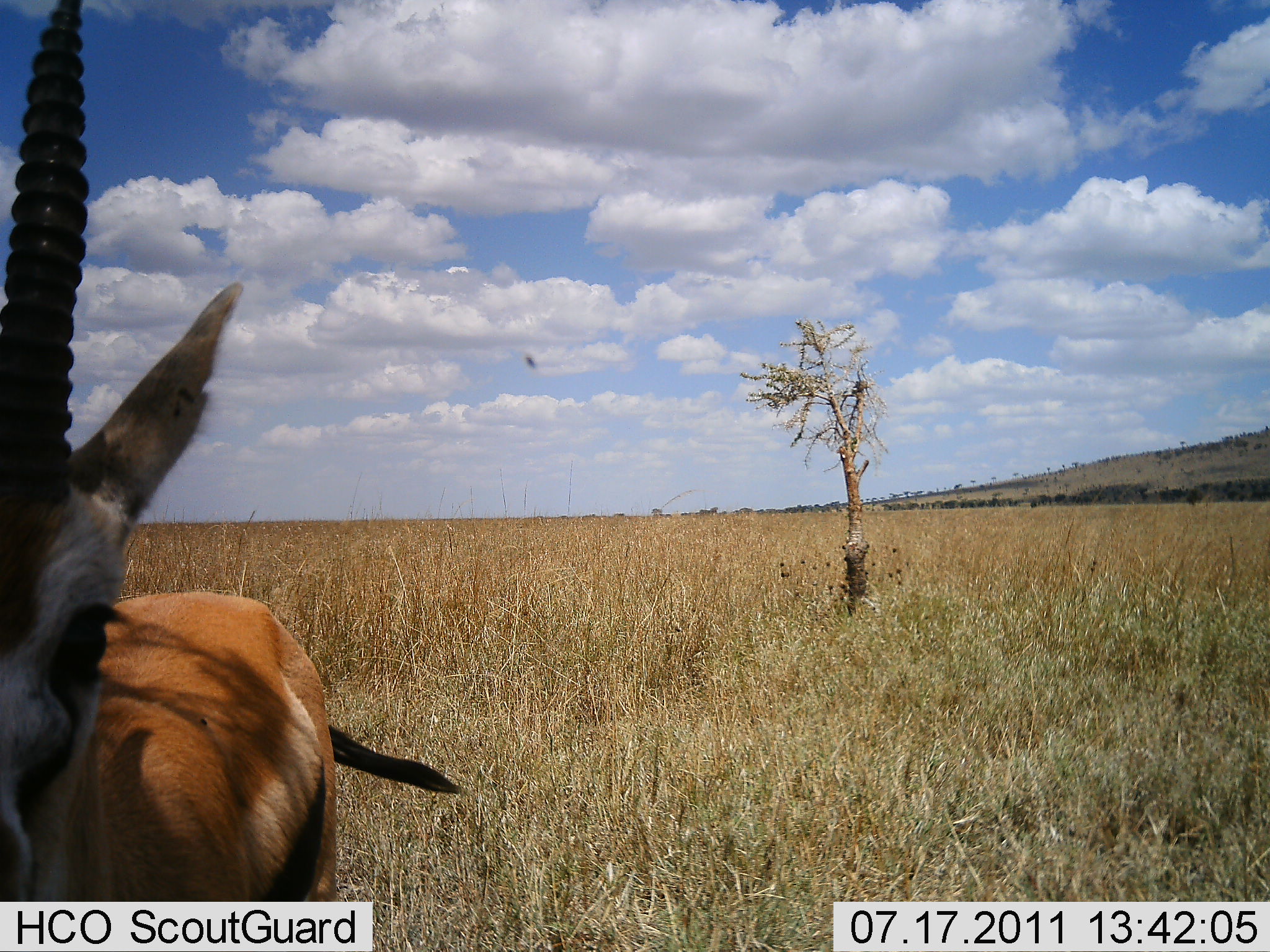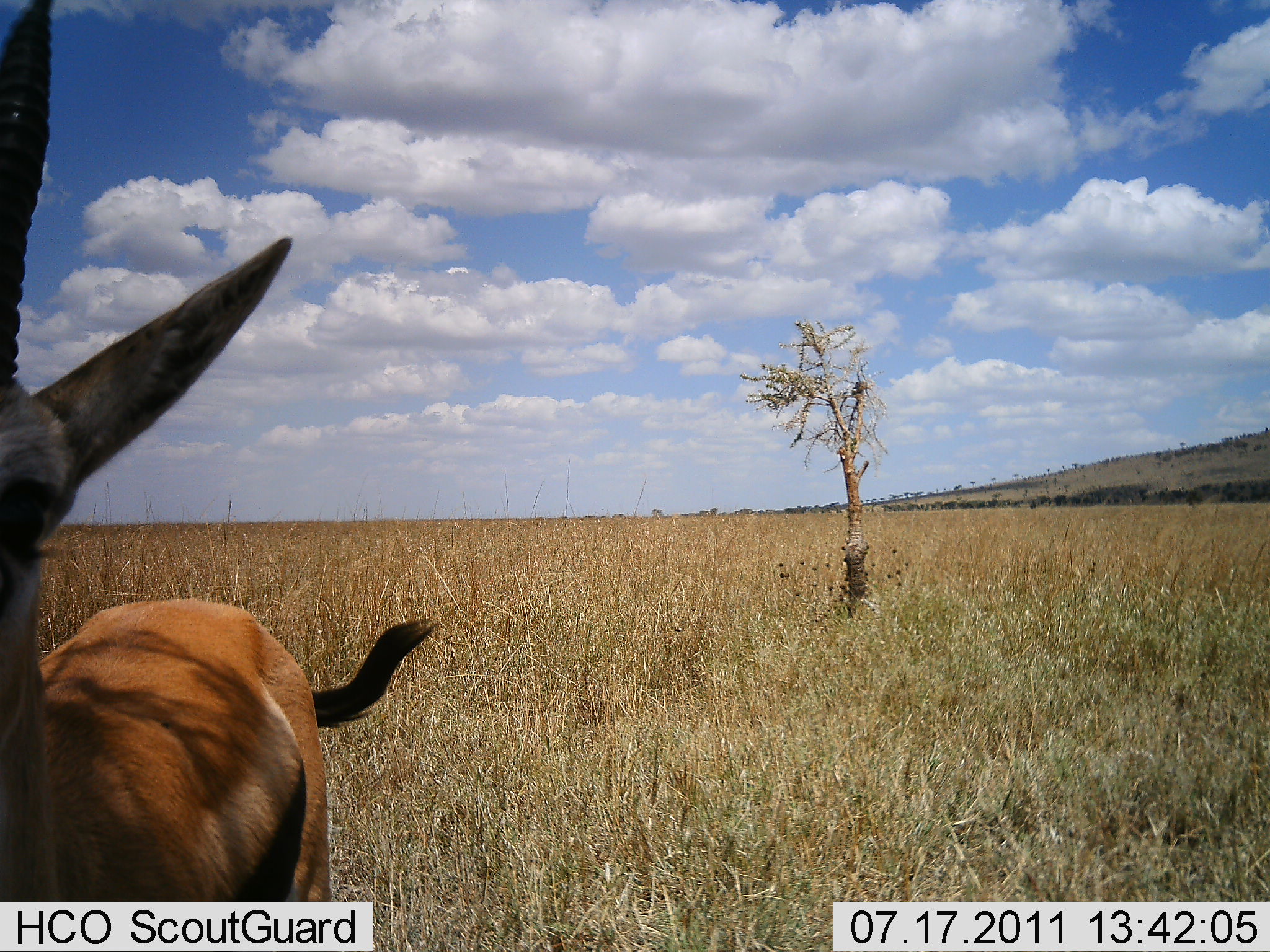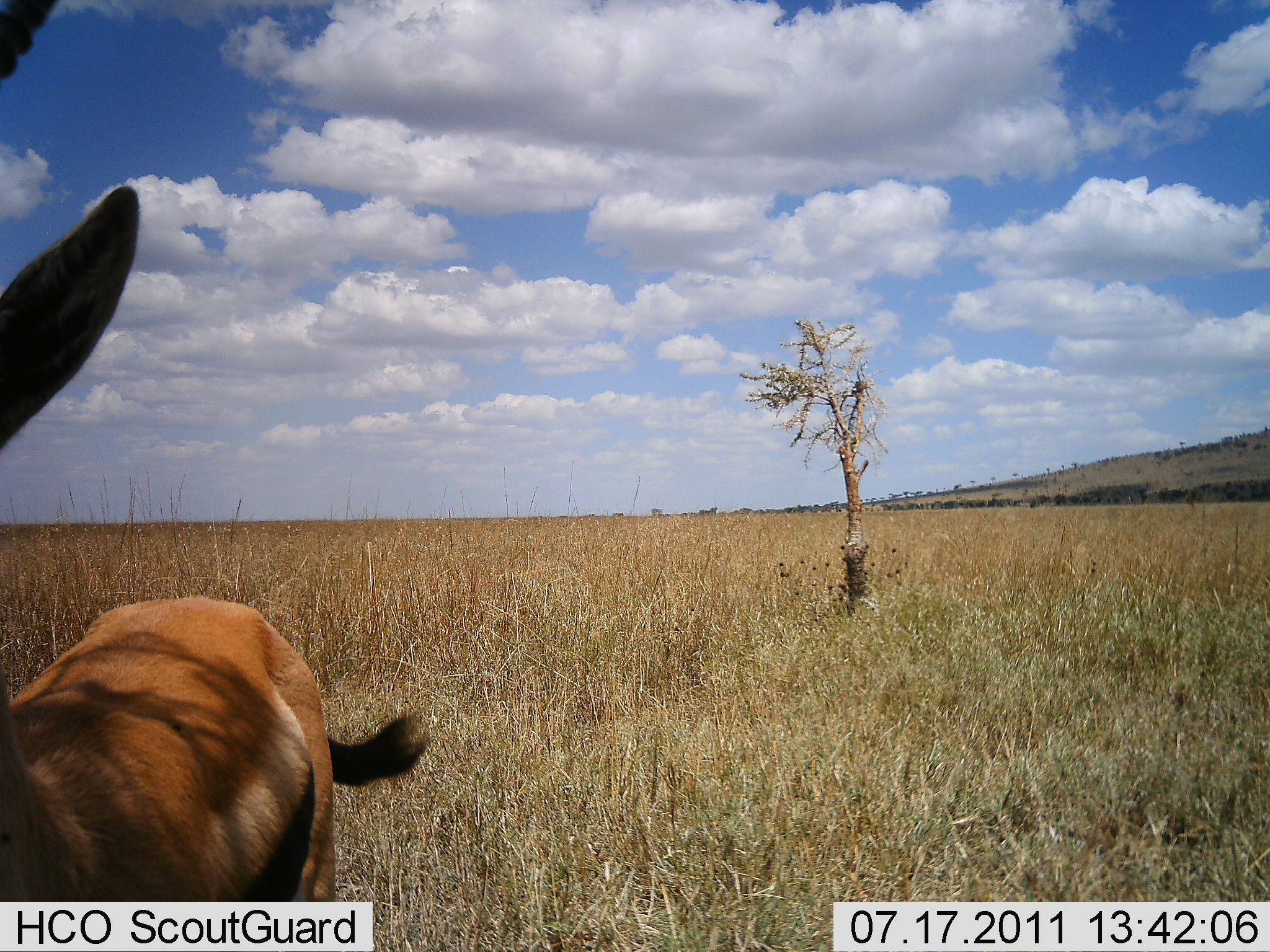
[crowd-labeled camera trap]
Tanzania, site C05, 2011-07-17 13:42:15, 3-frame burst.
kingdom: Animalia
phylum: Chordata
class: Mammalia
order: Artiodactyla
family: Bovidae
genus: Eudorcas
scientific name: Eudorcas thomsonii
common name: thomson's gazelle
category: gazellethomsons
Gazellethomsons (thomson's gazelle) (Eudorcas thomsonii), count 1. Behavior (volunteer vote fractions): standing 92%, resting 0%, moving 0%, interacting 17%. Young present (vote fraction): 0%. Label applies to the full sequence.